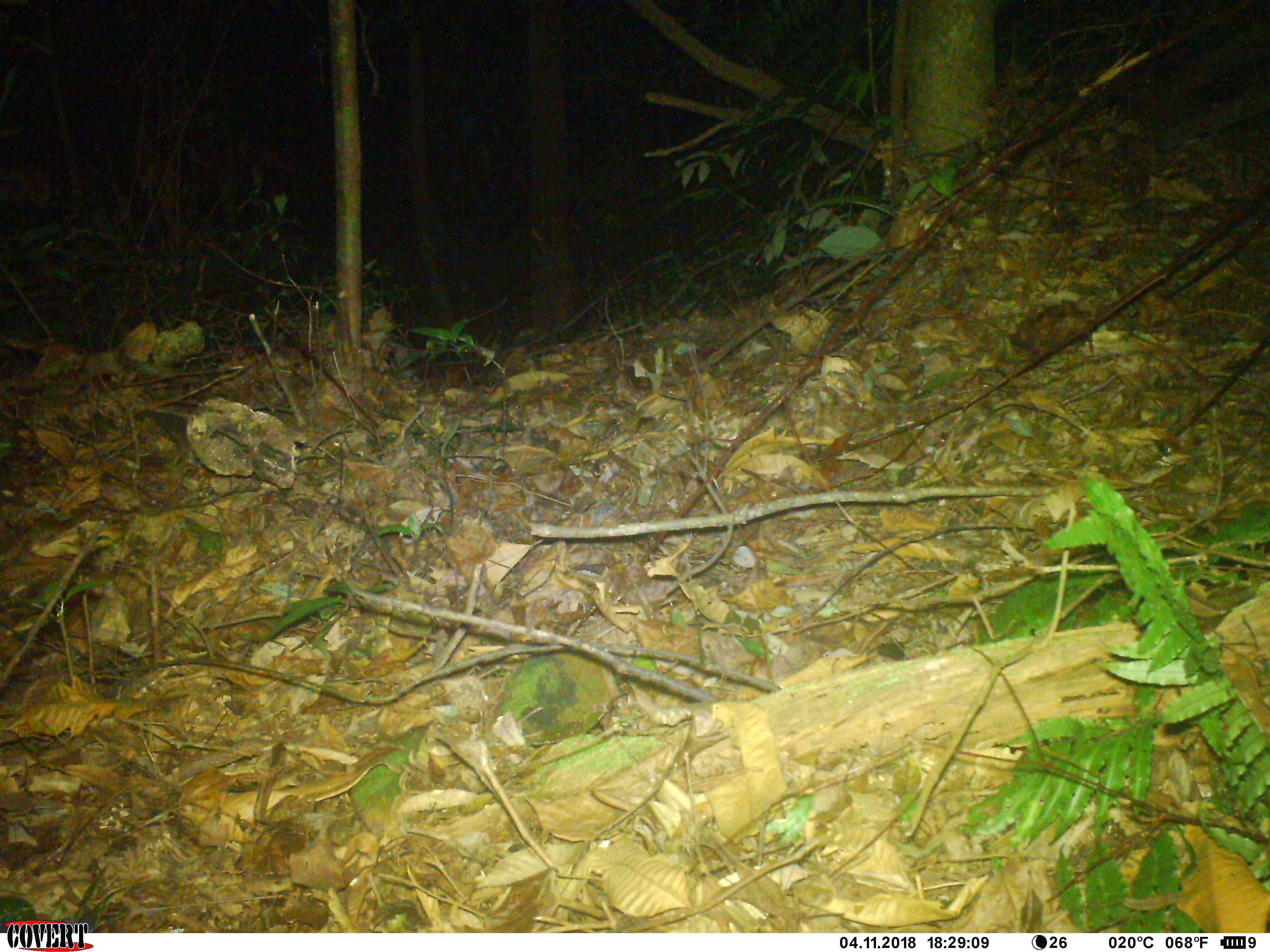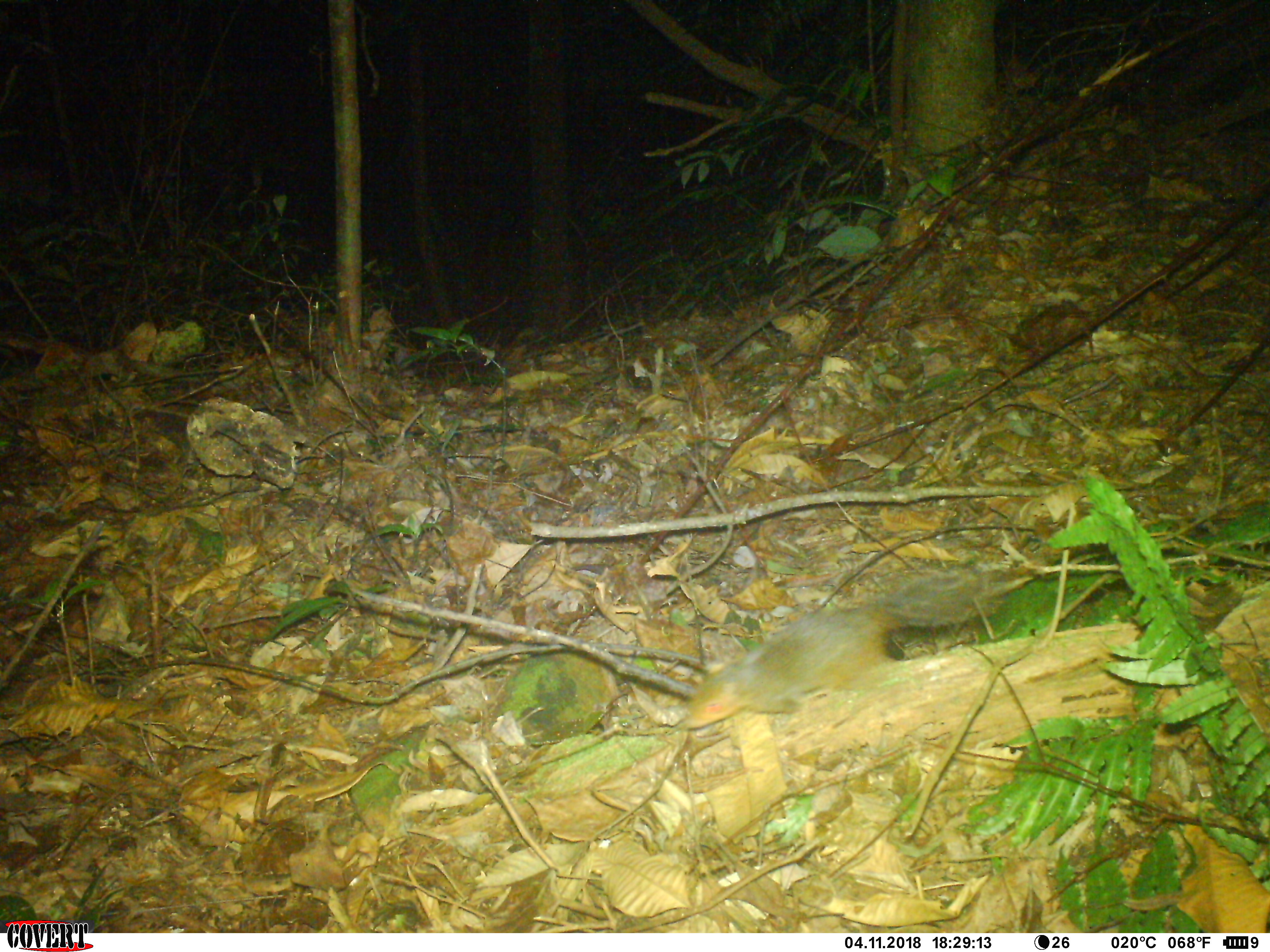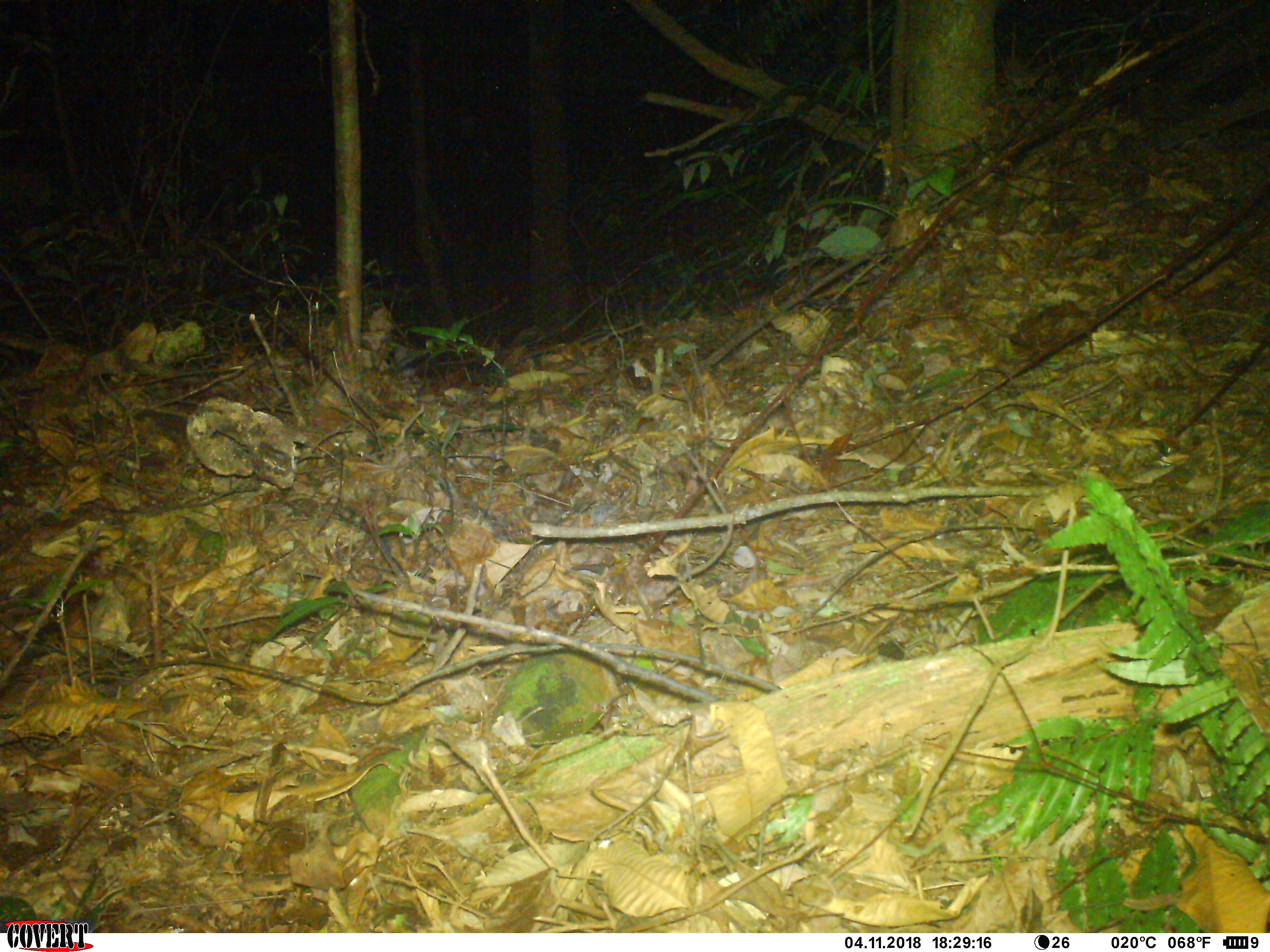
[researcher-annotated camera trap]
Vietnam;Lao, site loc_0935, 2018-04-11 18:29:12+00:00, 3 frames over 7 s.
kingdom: Animalia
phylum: Chordata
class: Mammalia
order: Rodentia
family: Sciuridae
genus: Dremomys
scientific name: Dremomys rufigenis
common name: red-cheeked squirrel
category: red cheeked squirrel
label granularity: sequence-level